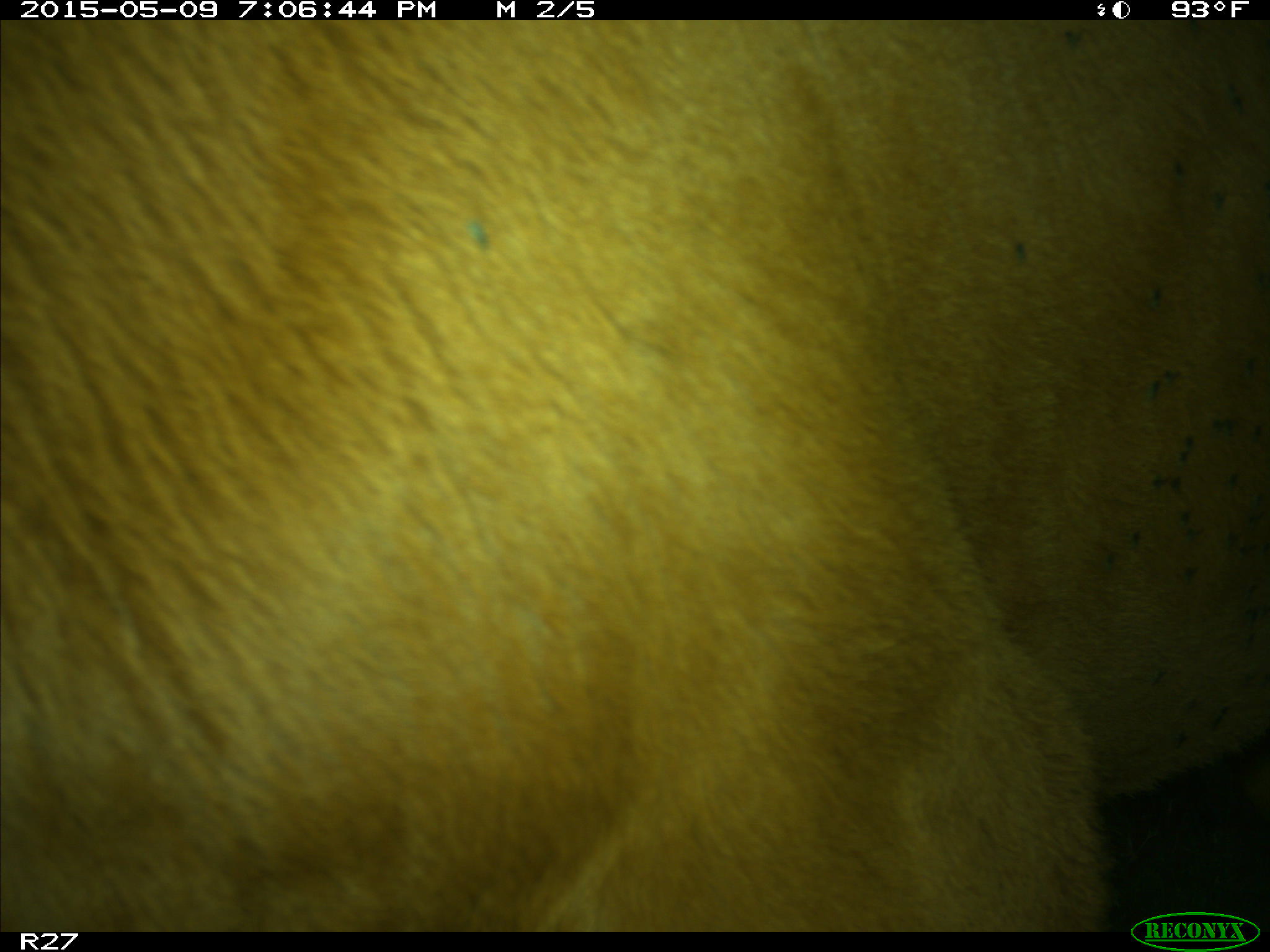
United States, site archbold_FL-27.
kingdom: Animalia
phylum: Chordata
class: Mammalia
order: Artiodactyla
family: Bovidae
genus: Bos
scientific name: Bos taurus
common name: domestic cow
Bos taurus (domestic cow).